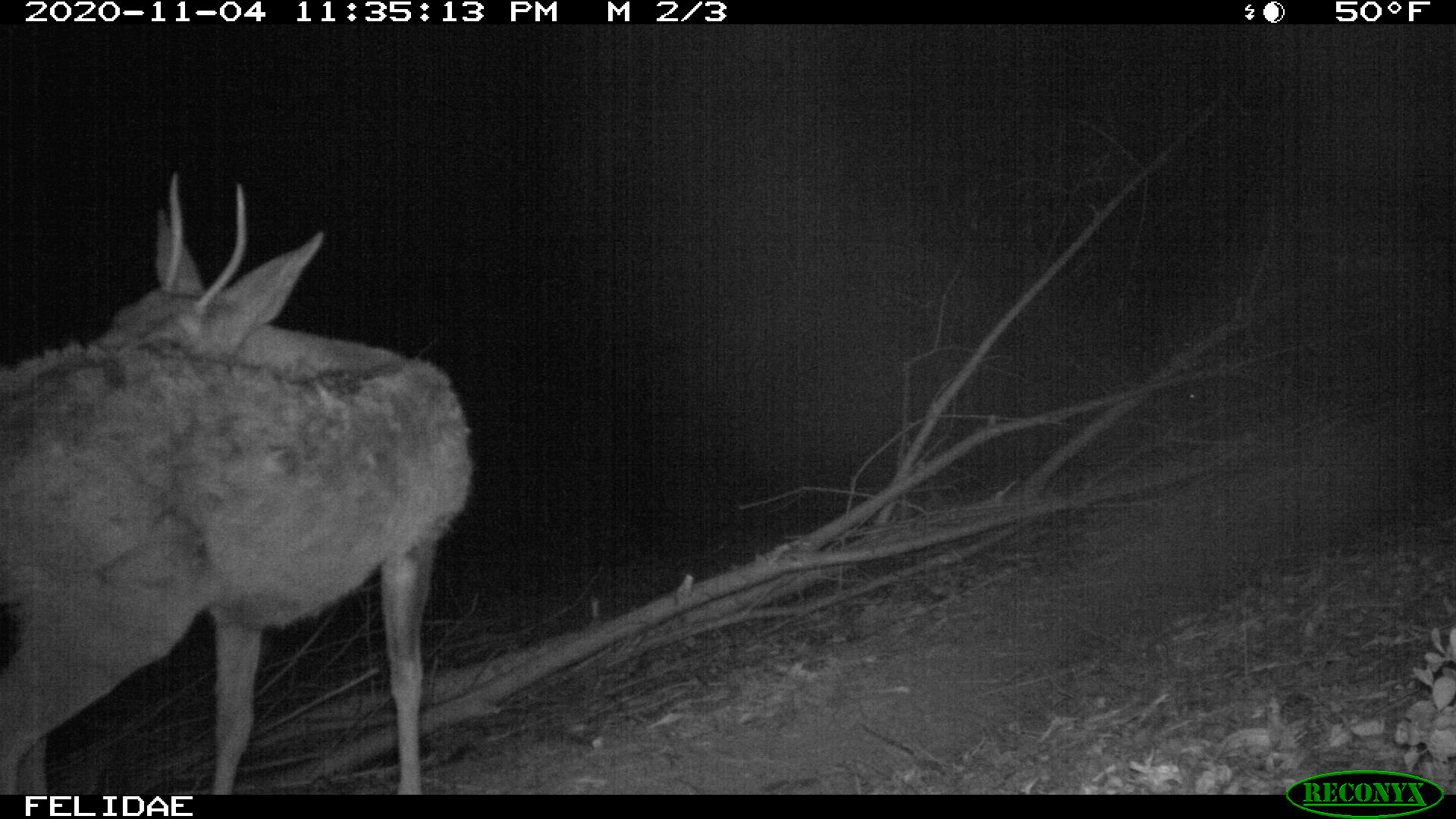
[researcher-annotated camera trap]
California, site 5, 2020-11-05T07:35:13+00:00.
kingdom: Animalia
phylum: Chordata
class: Mammalia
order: Artiodactyla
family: Cervidae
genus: Odocoileus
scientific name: Odocoileus hemionus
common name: mule deer